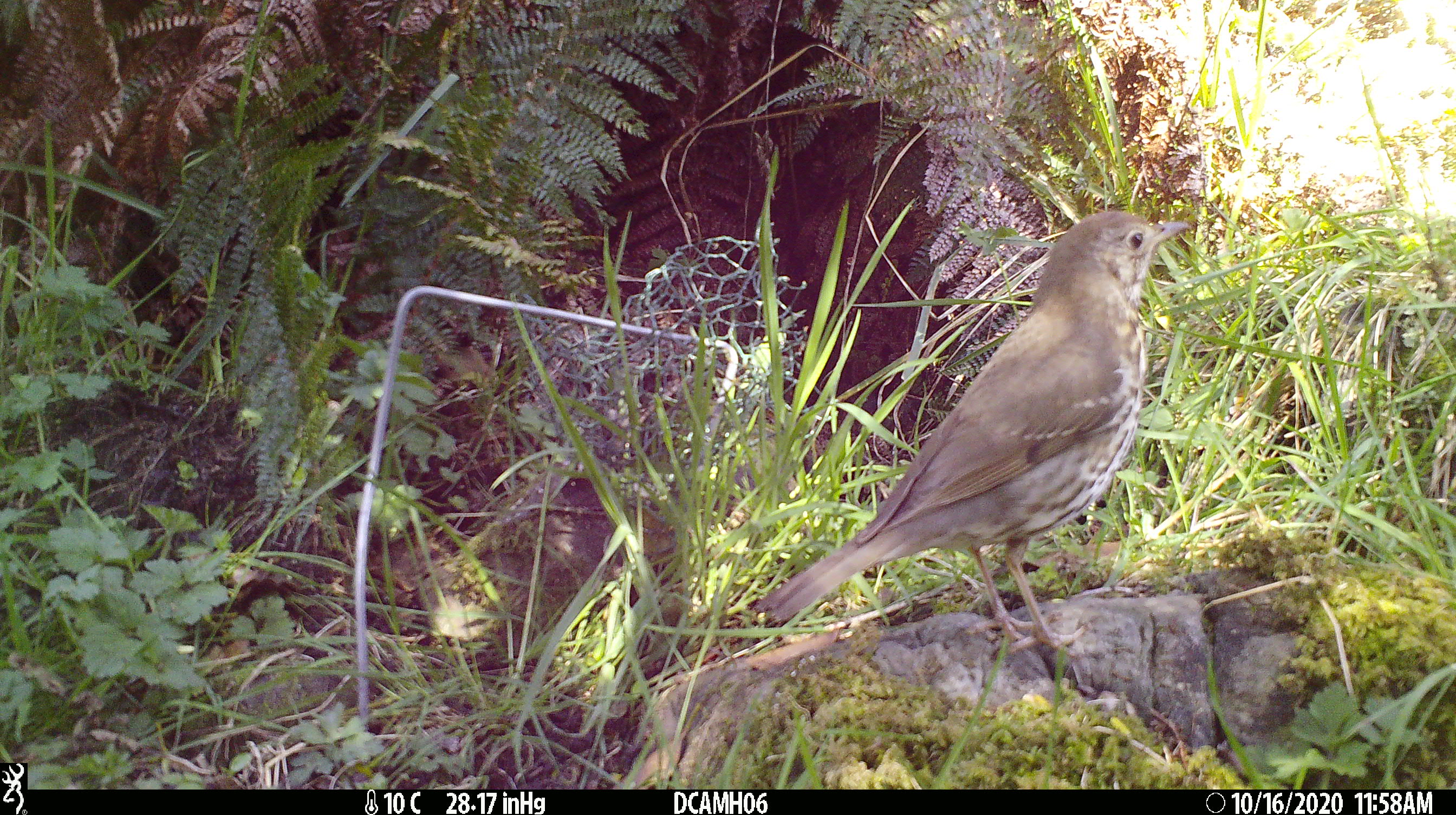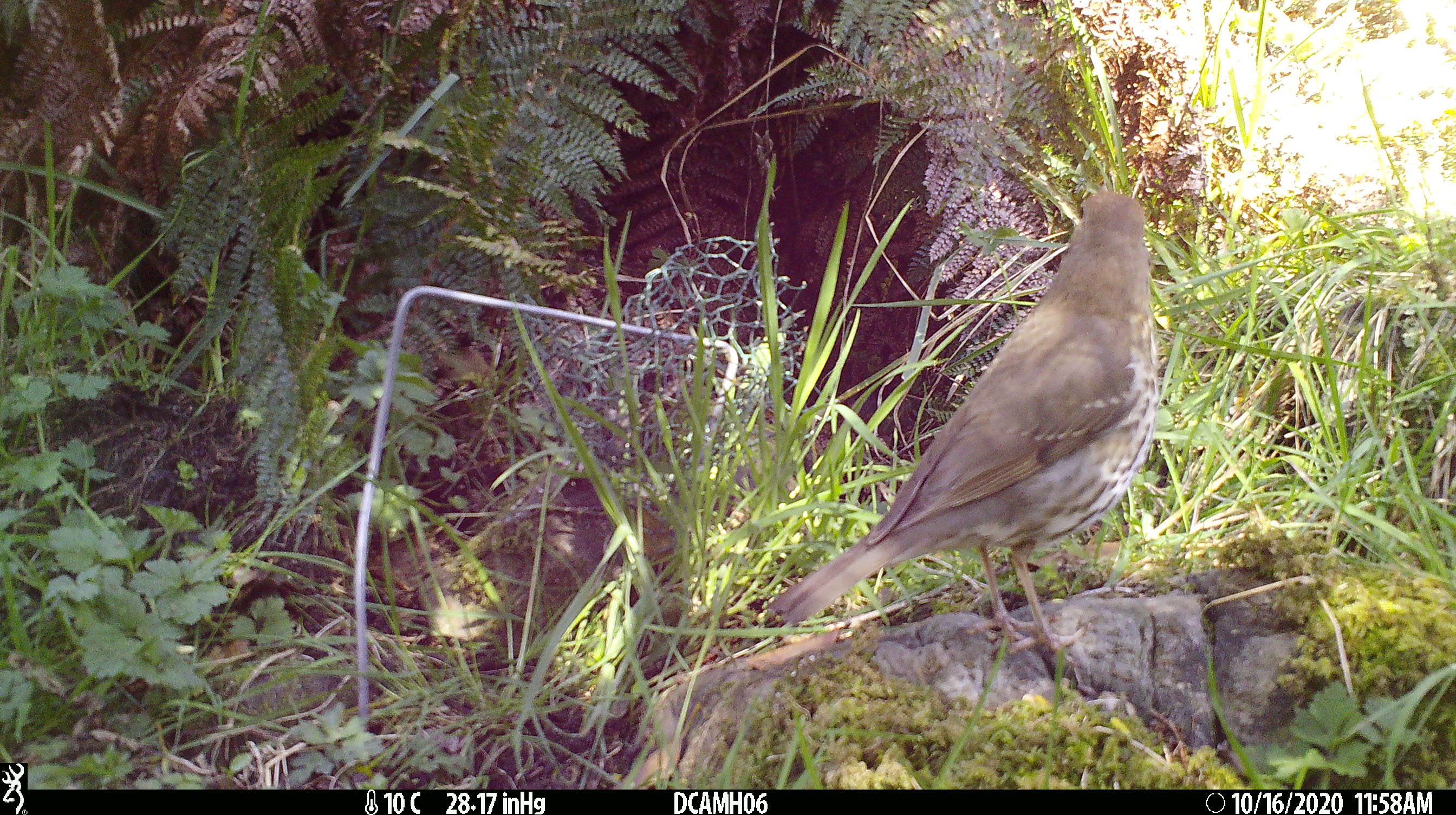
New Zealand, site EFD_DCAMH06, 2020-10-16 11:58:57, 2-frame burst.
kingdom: Animalia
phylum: Chordata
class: Aves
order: Passeriformes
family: Turdidae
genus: Turdus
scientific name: Turdus philomelos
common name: song thrush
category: thrush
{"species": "thrush (song thrush) (Turdus philomelos)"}